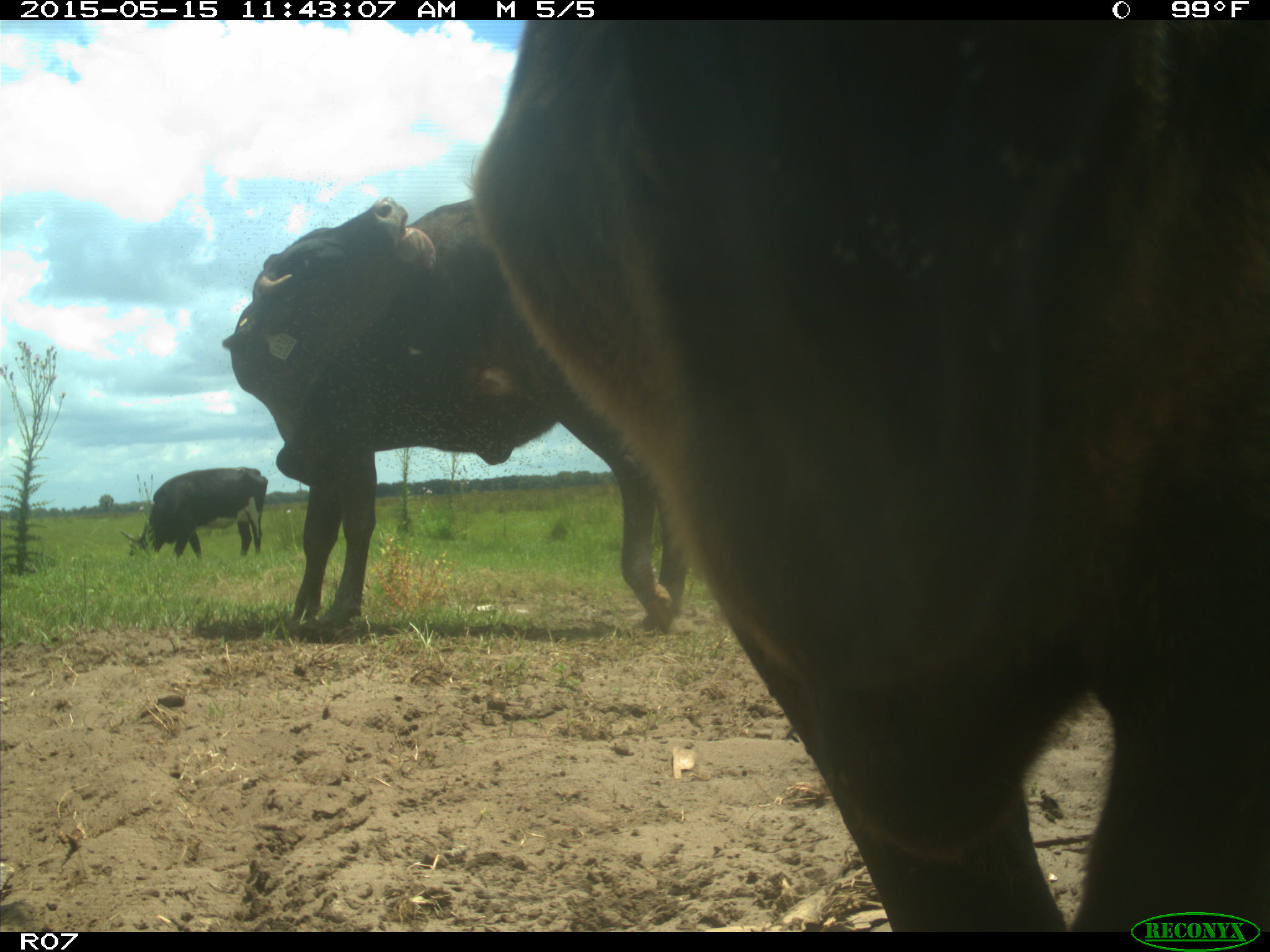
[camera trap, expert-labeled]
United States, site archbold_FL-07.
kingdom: Animalia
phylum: Chordata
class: Mammalia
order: Artiodactyla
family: Bovidae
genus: Bos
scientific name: Bos taurus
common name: domestic cow